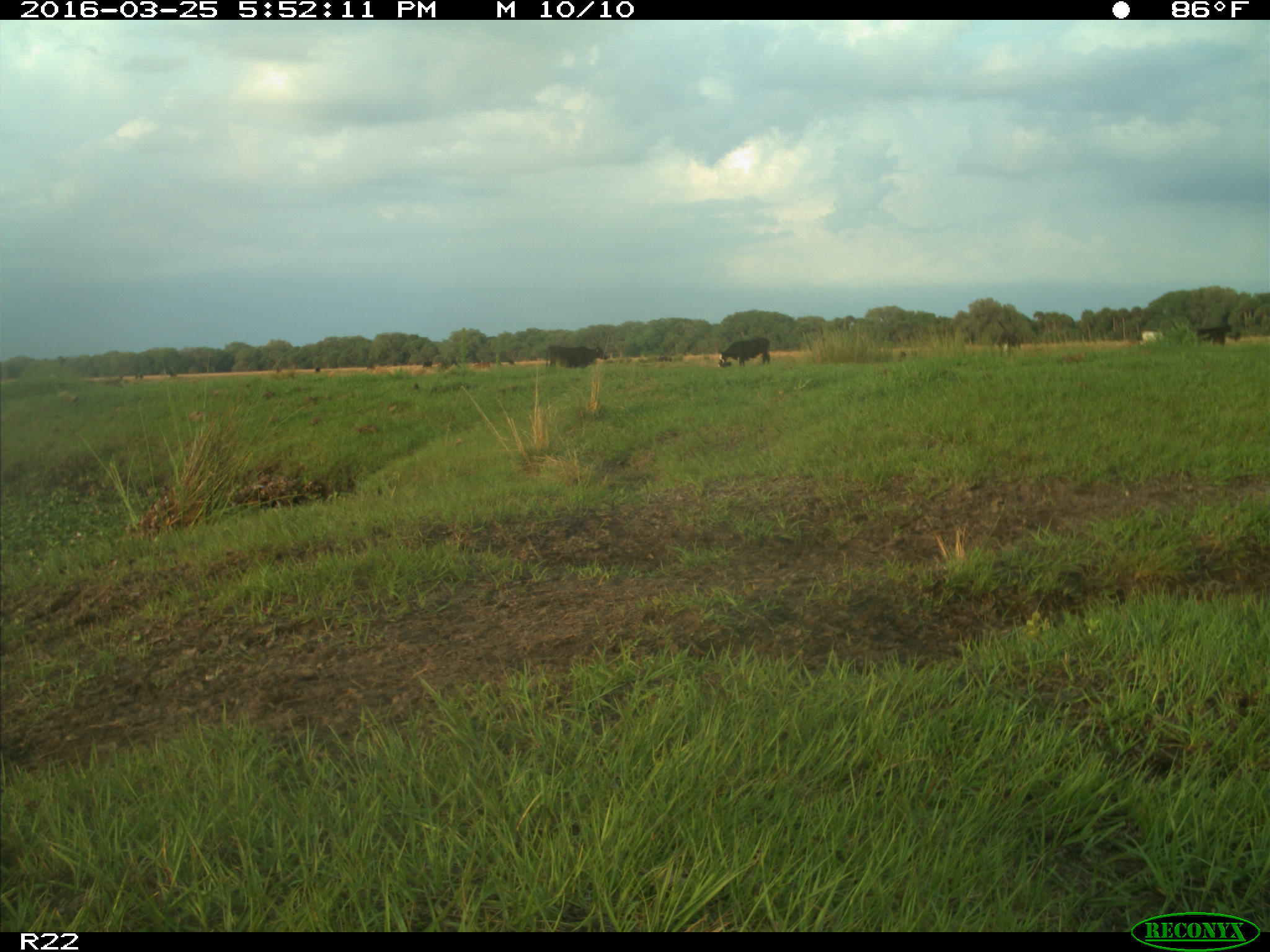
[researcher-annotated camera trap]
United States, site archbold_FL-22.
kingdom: Animalia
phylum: Chordata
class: Mammalia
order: Artiodactyla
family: Bovidae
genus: Bos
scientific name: Bos taurus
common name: domestic cow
Bos taurus (domestic cow).